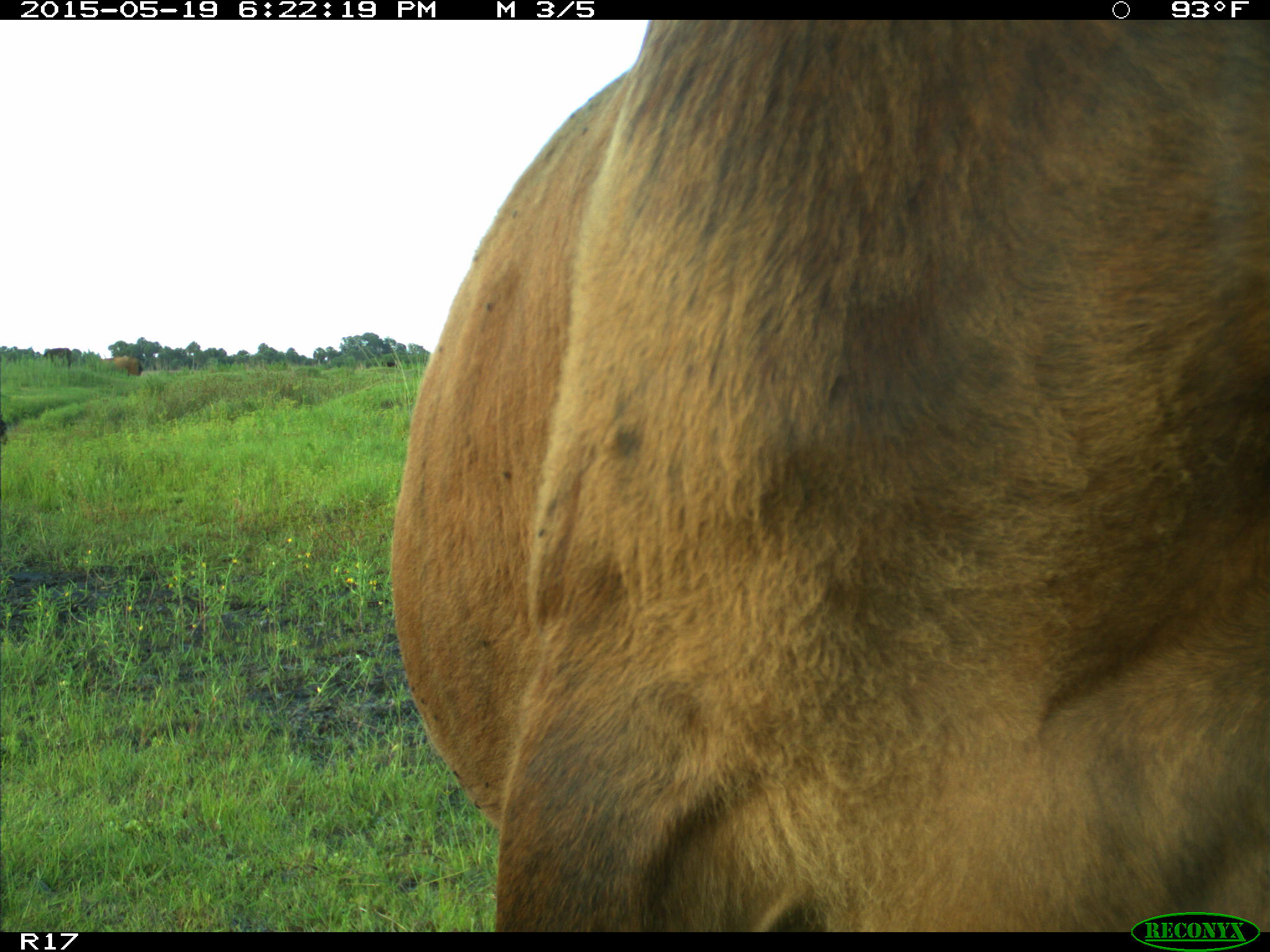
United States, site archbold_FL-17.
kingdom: Animalia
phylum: Chordata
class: Mammalia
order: Artiodactyla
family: Bovidae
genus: Bos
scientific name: Bos taurus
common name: domestic cow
Bos taurus (domestic cow).